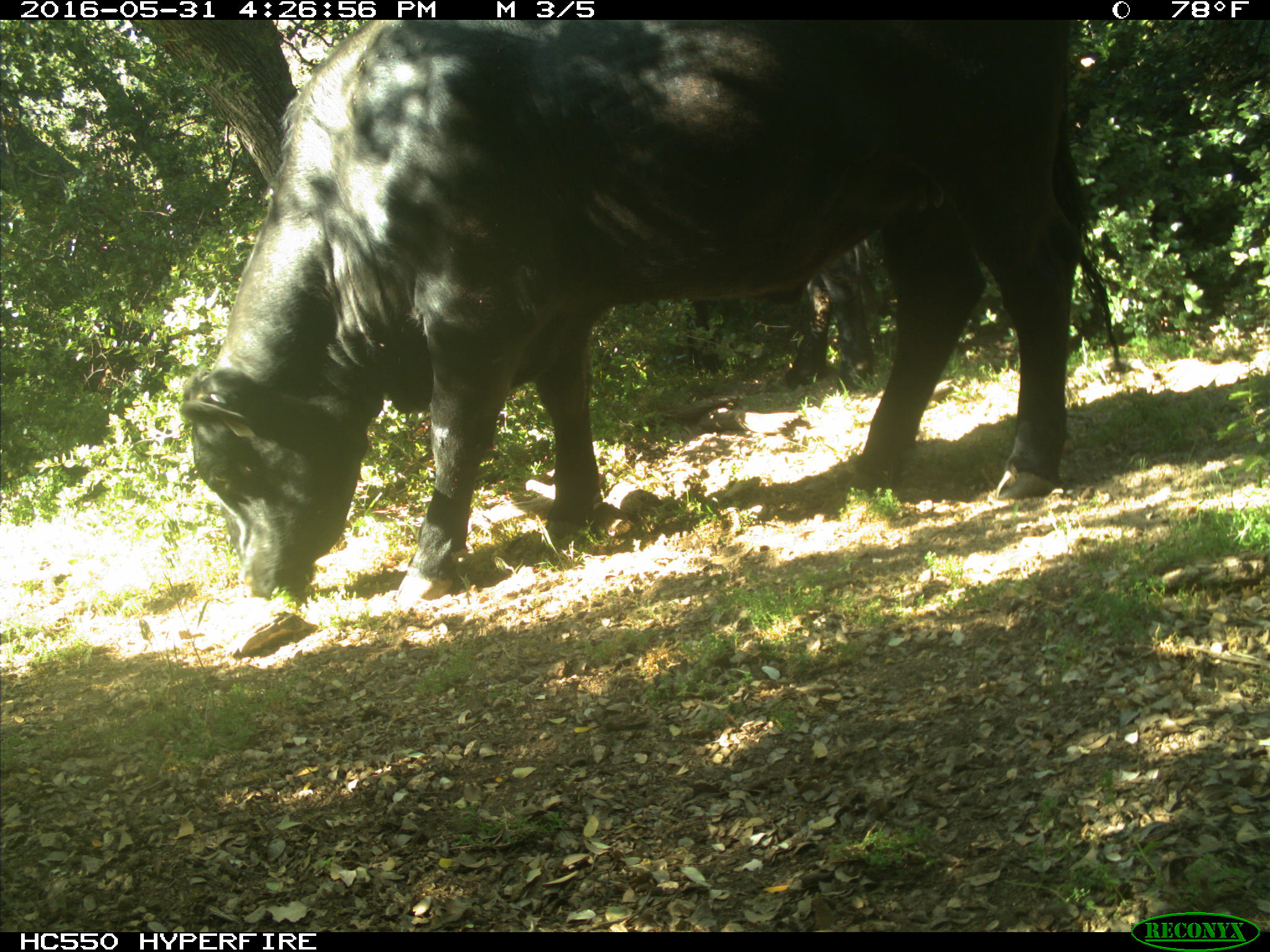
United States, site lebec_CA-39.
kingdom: Animalia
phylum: Chordata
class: Mammalia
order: Artiodactyla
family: Bovidae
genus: Bos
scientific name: Bos taurus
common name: domestic cow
Bos taurus (domestic cow).